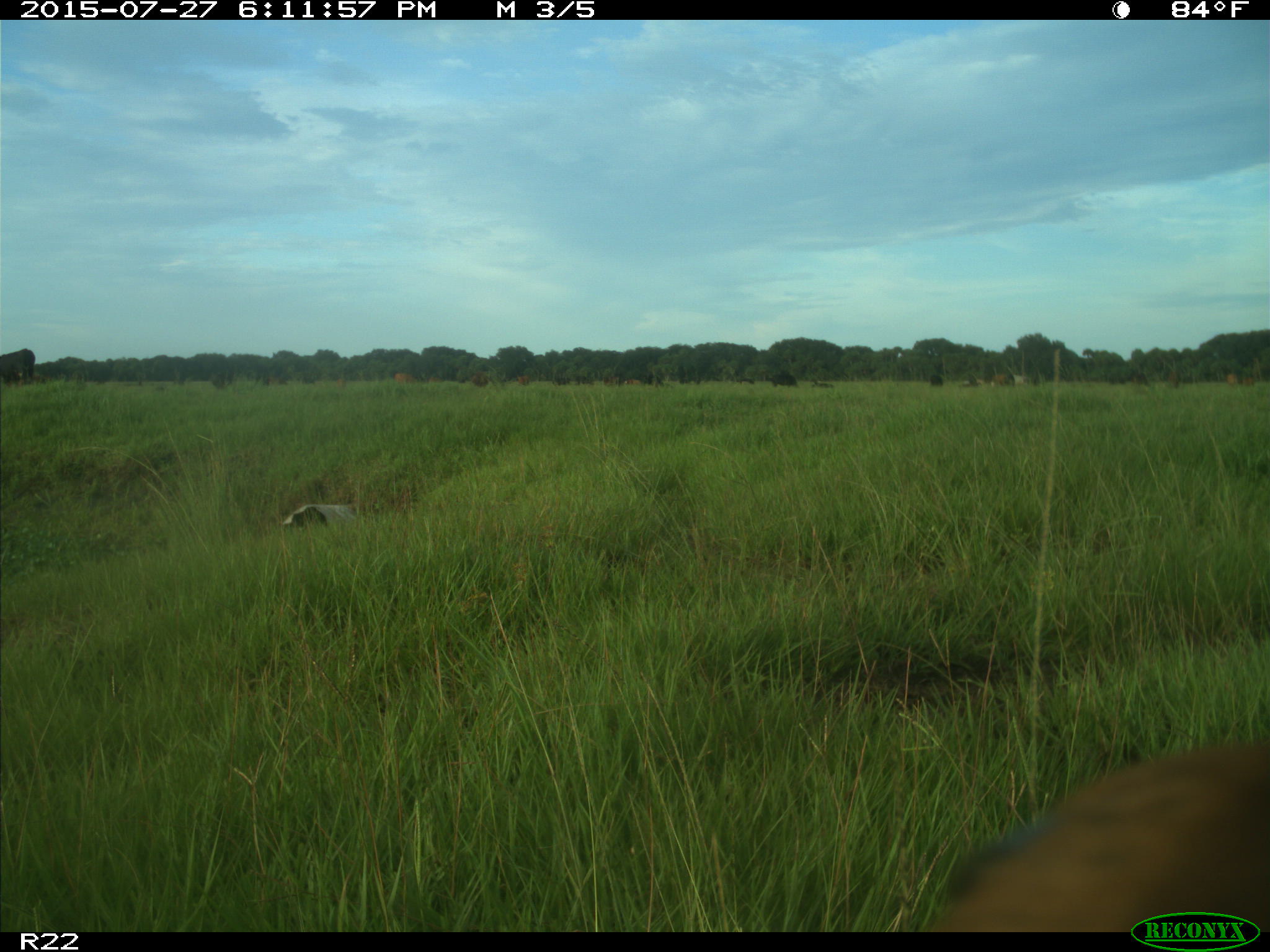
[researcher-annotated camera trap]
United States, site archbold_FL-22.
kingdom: Animalia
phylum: Chordata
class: Mammalia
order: Artiodactyla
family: Bovidae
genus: Bos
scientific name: Bos taurus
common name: domestic cow